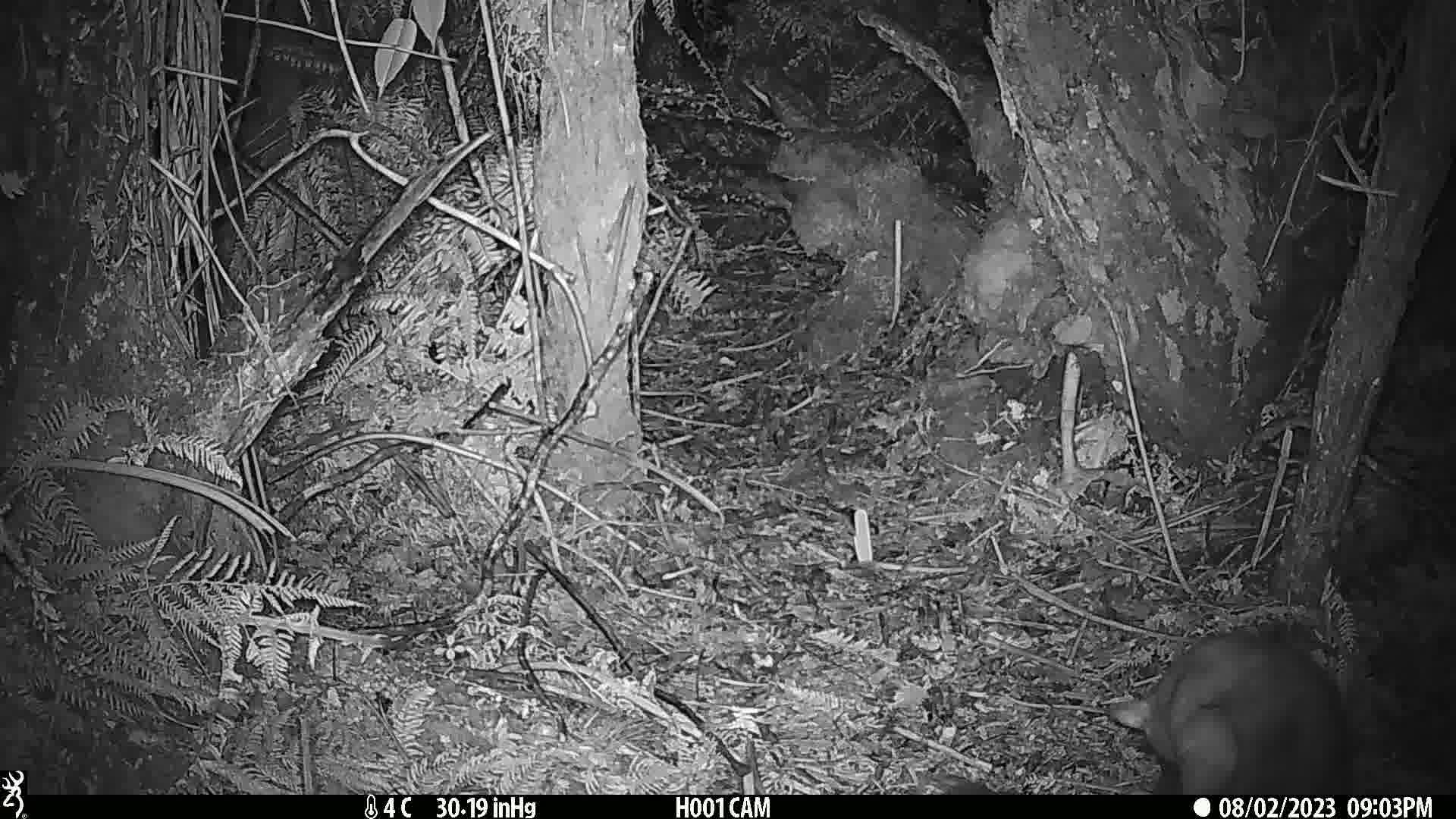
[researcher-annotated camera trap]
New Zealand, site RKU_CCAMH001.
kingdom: Animalia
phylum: Chordata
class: Mammalia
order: Diprotodontia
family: Phalangeridae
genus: Trichosurus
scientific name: Trichosurus vulpecula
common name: common brushtail possum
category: possum